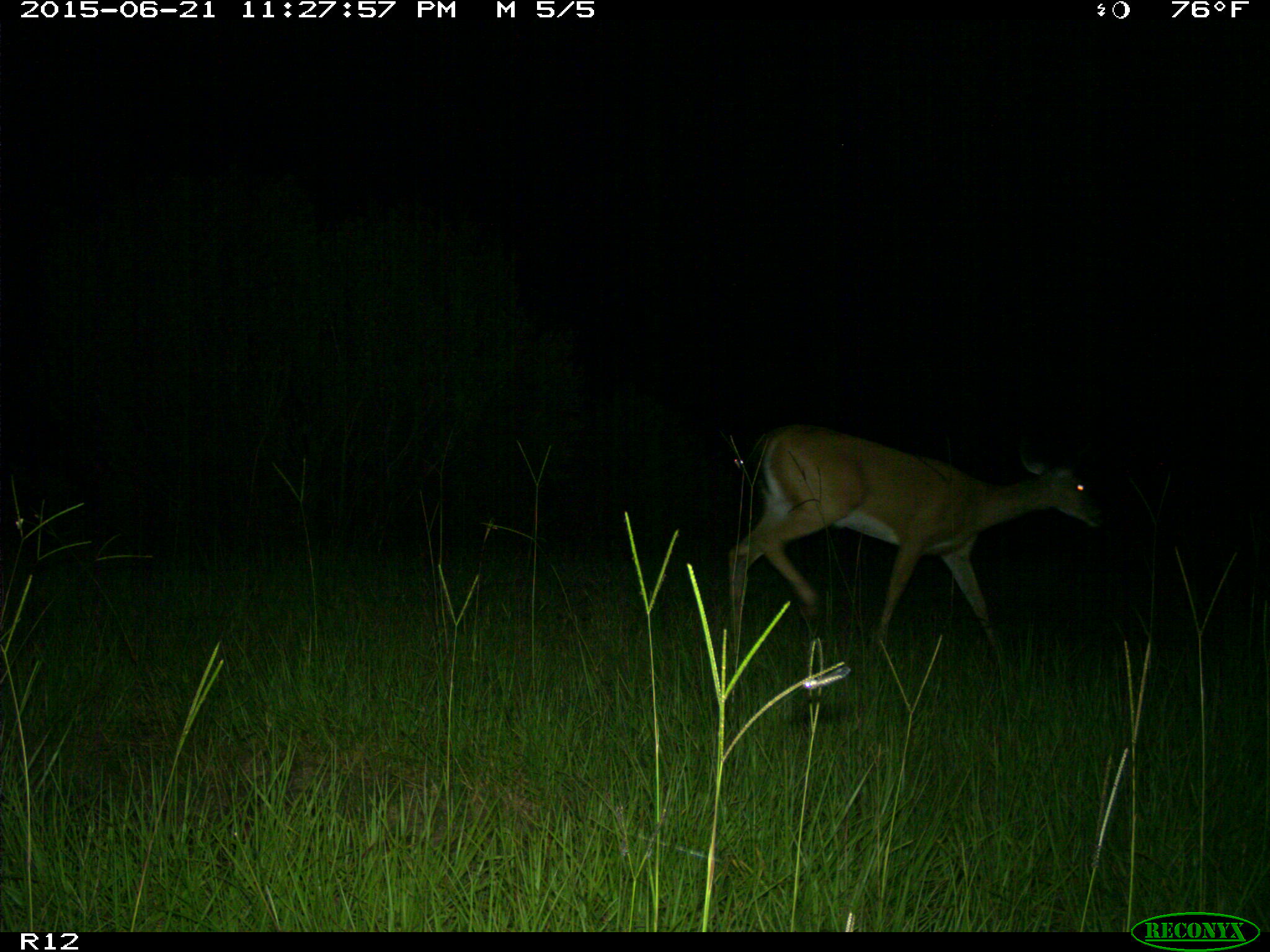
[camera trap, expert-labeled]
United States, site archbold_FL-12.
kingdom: Animalia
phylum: Chordata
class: Mammalia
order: Artiodactyla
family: Cervidae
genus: Odocoileus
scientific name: Odocoileus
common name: deer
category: unidentified deer